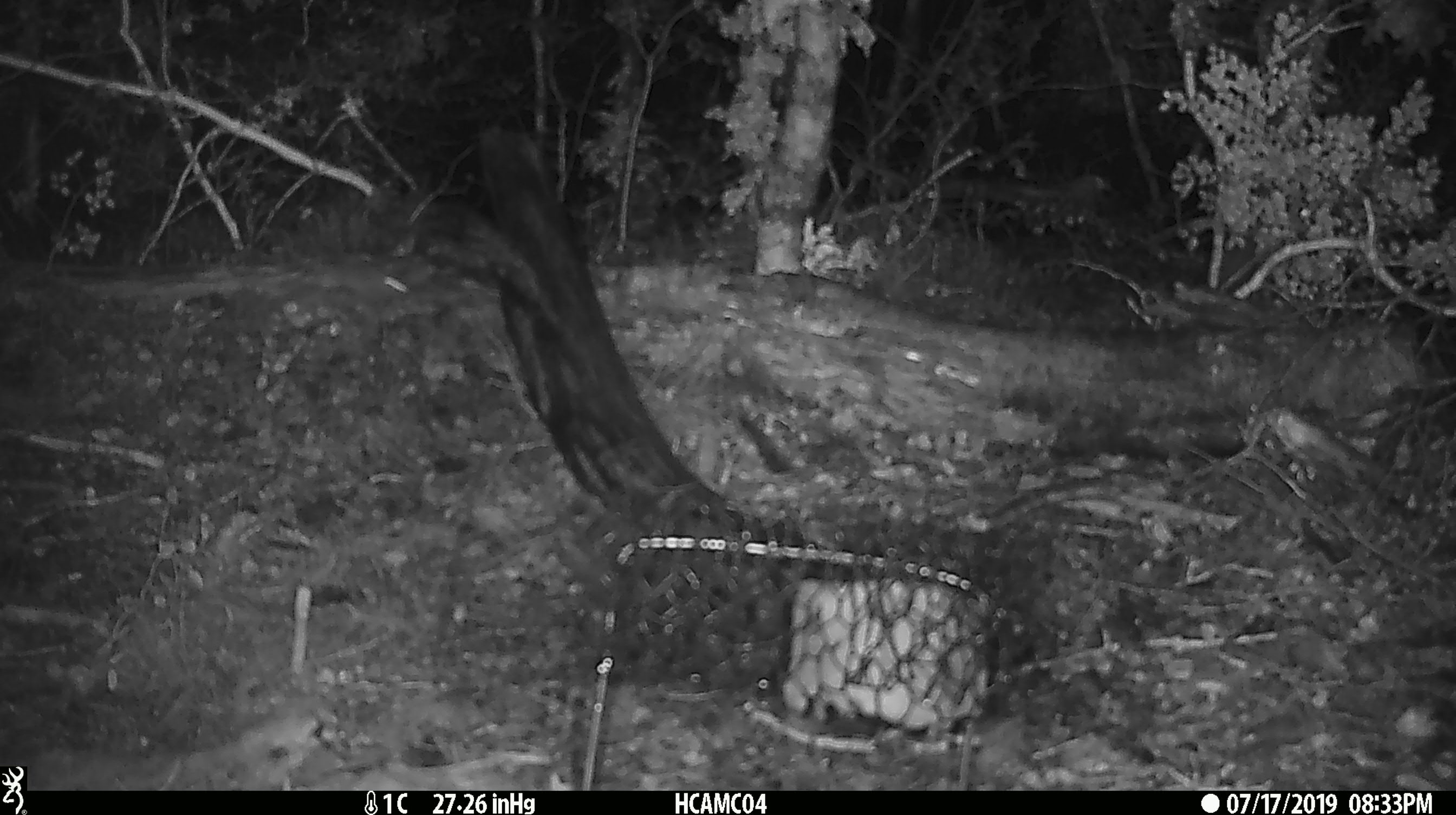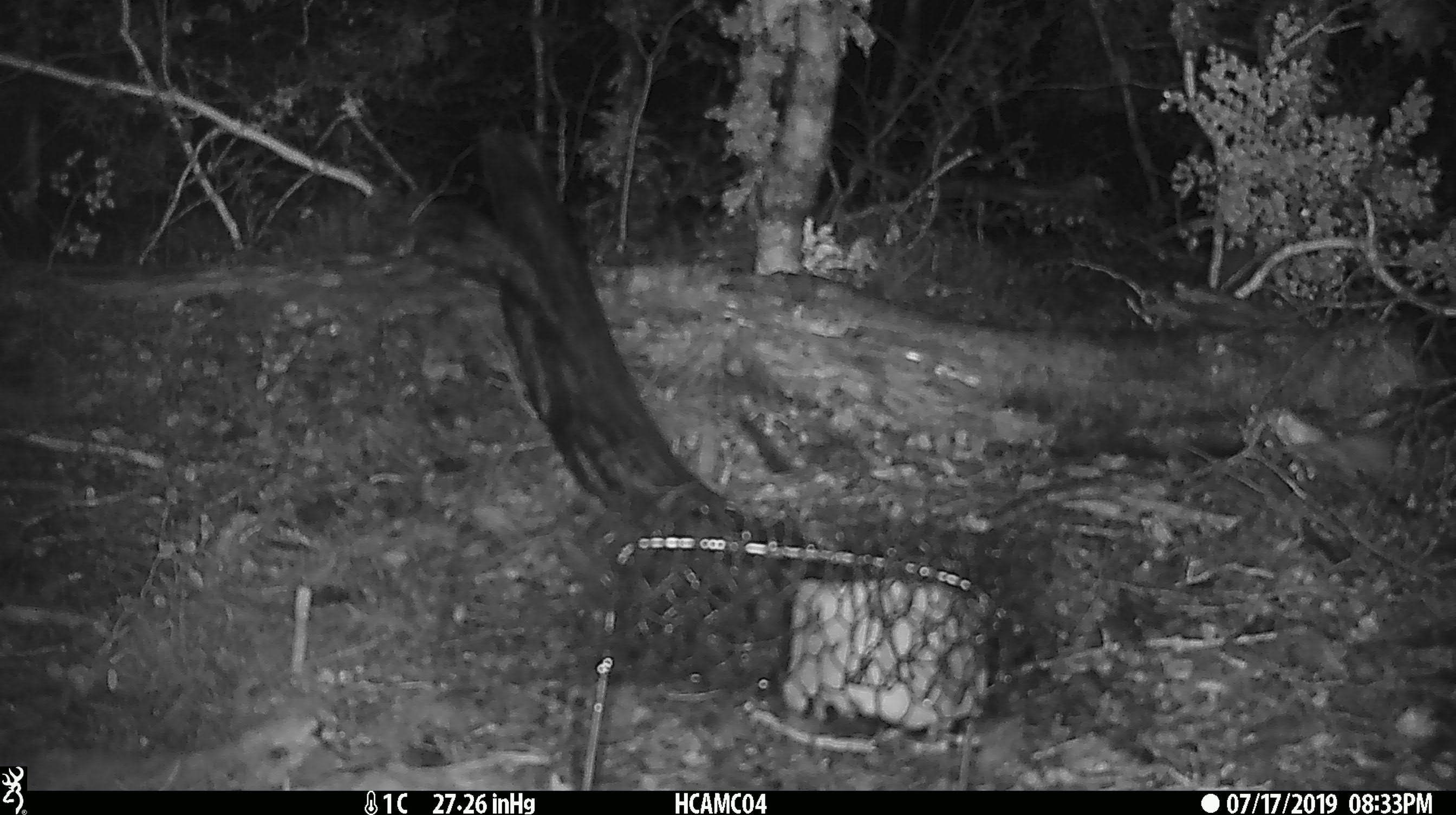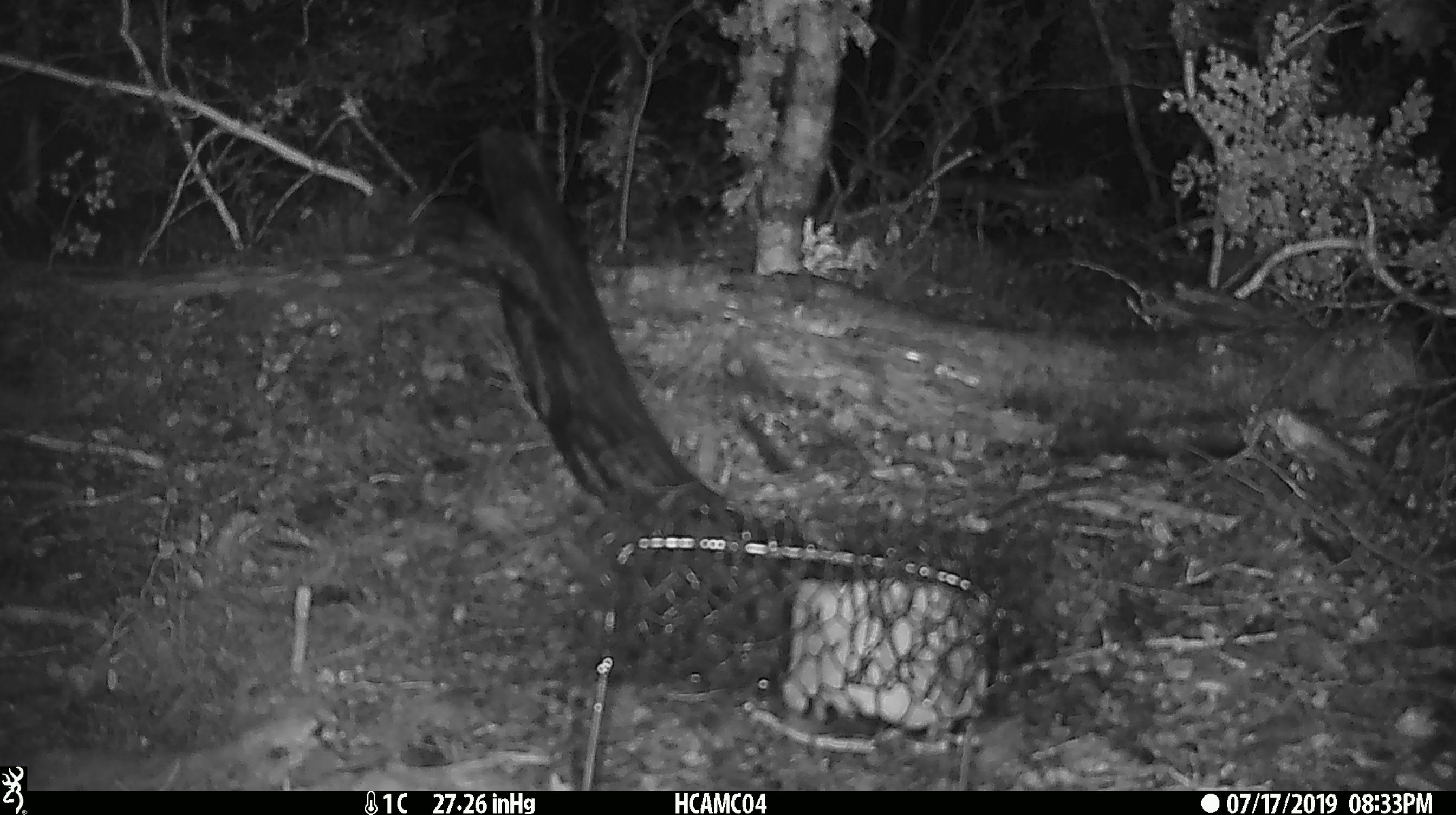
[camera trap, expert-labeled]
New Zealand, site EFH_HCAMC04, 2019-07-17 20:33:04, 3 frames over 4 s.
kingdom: Animalia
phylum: Chordata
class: Mammalia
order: Rodentia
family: Muridae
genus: Mus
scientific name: Mus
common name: mouse